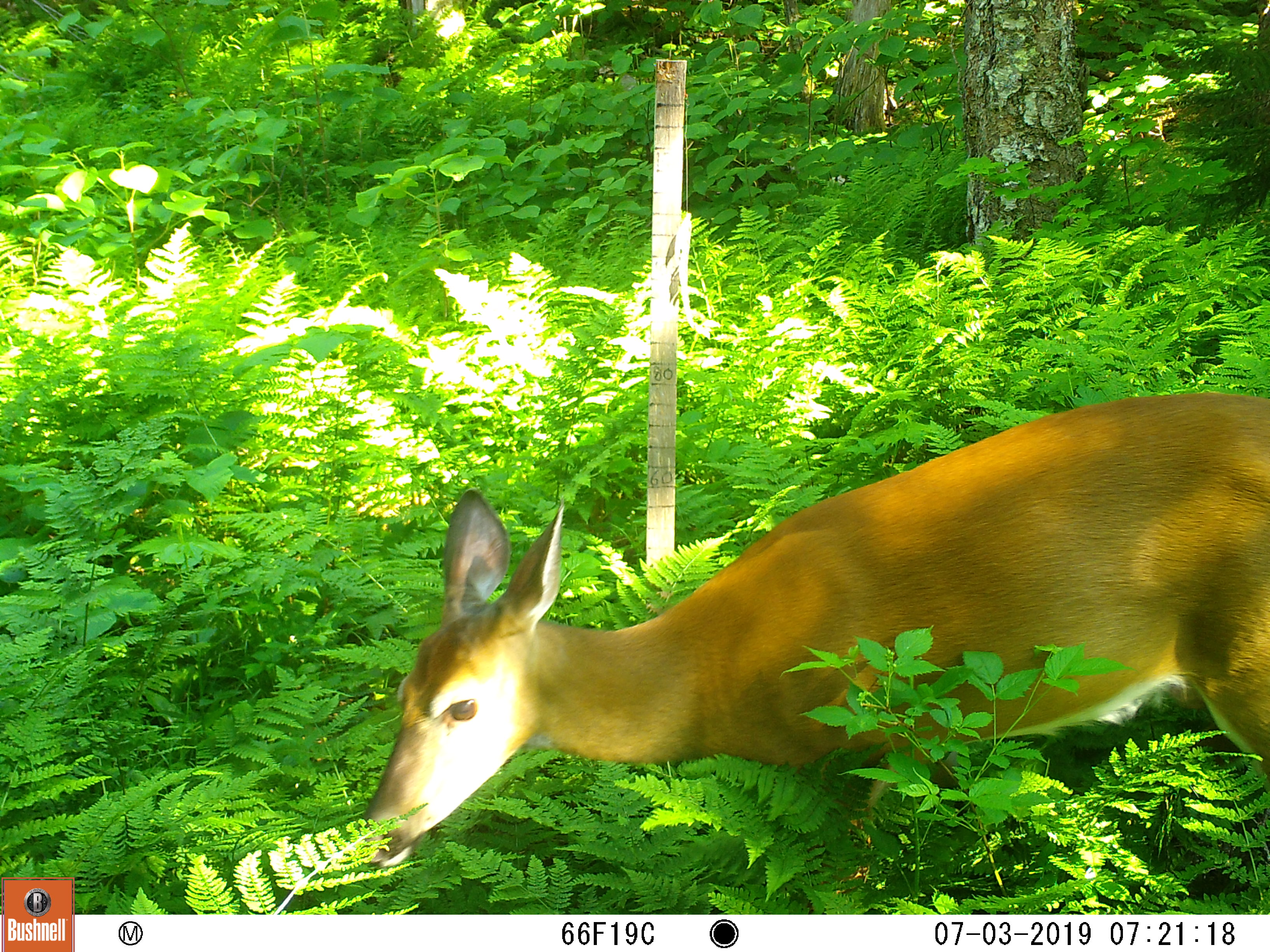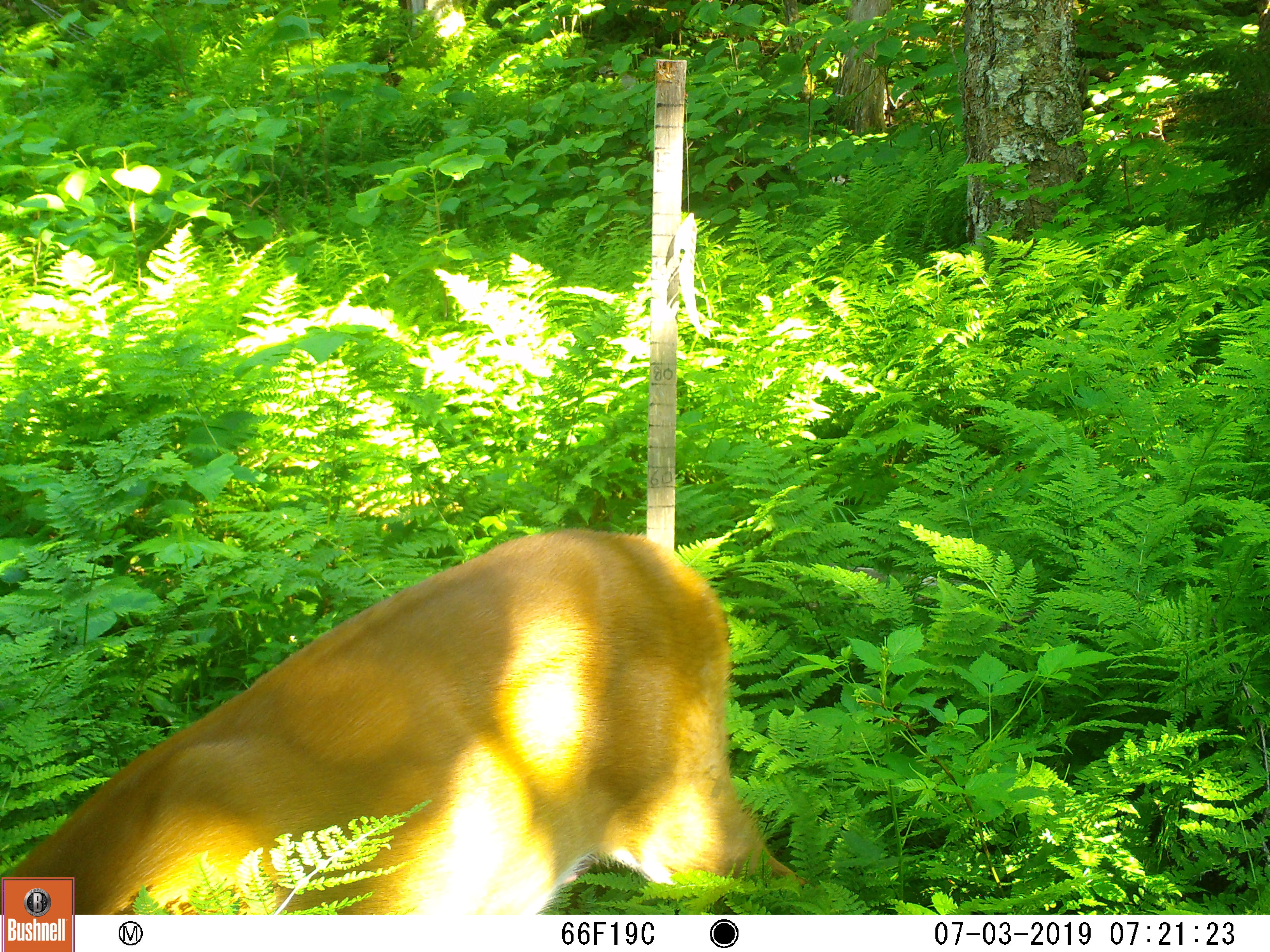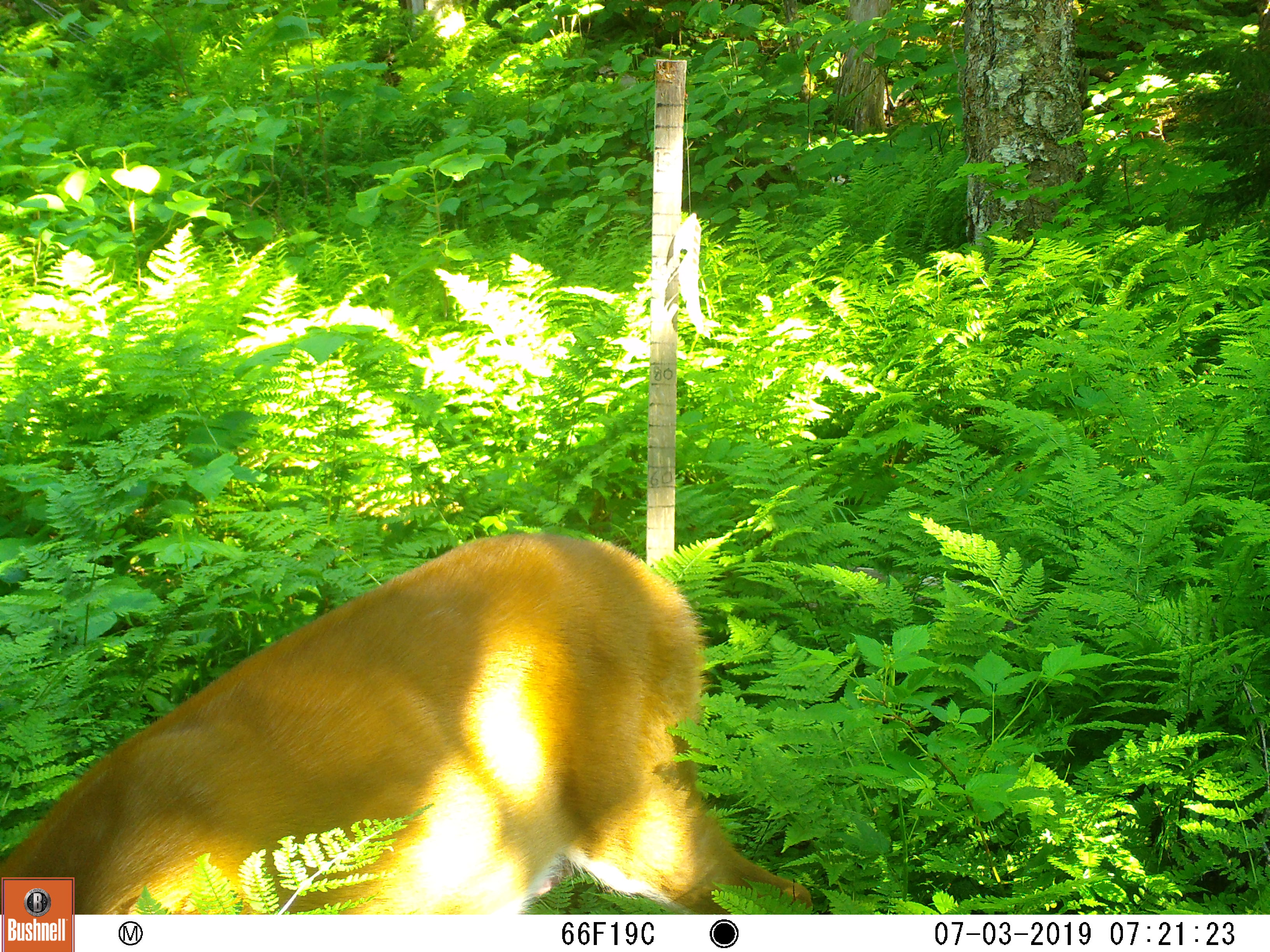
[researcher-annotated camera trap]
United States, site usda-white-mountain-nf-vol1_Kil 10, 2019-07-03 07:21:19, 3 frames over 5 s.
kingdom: Animalia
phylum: Chordata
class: Mammalia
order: Artiodactyla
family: Cervidae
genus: Odocoileus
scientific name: Odocoileus virginianus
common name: white-tailed deer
White-tailed deer (Odocoileus virginianus).